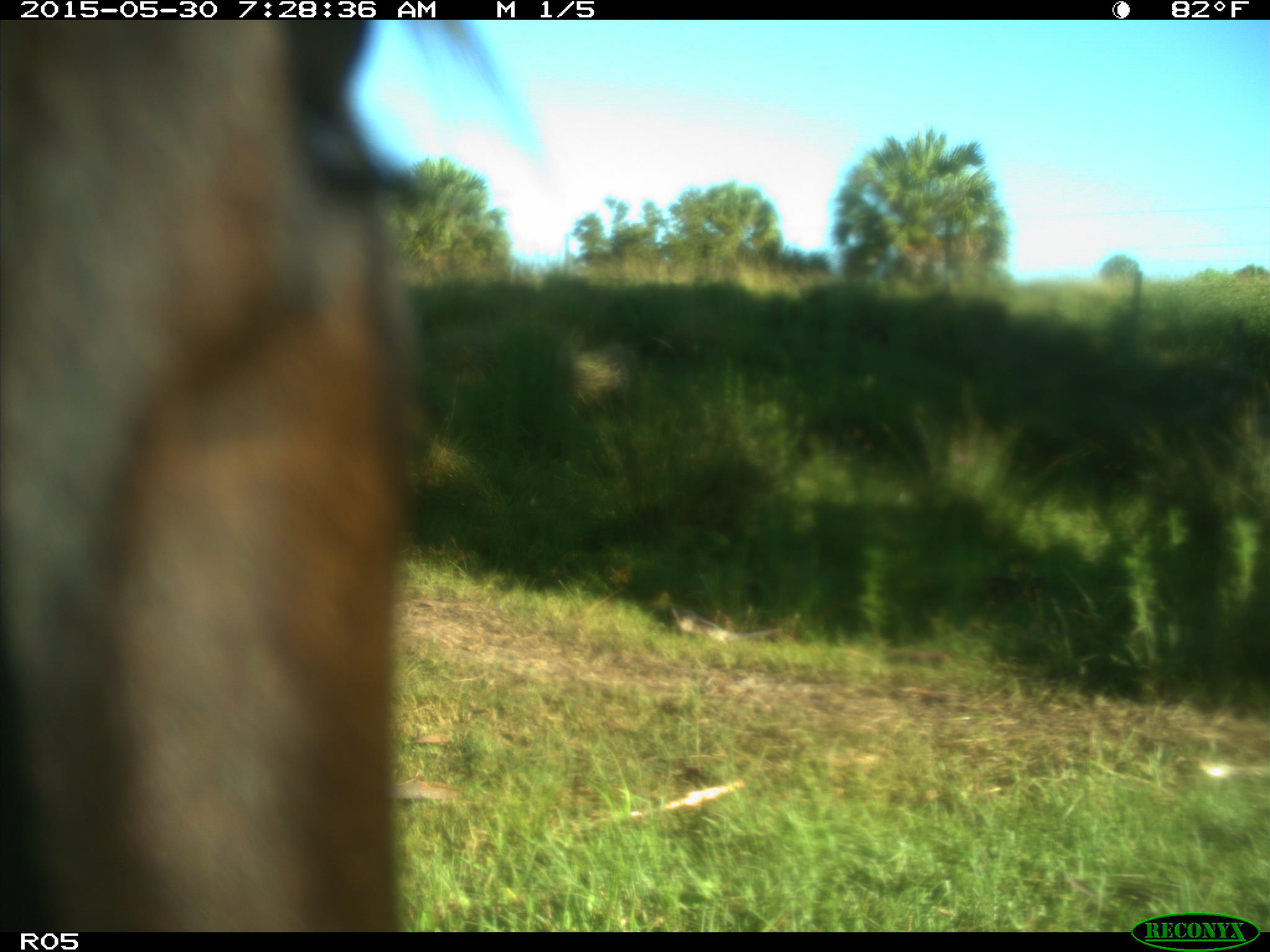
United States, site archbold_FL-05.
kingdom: Animalia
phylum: Chordata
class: Mammalia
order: Artiodactyla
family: Bovidae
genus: Bos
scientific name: Bos taurus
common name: domestic cow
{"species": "Bos taurus (domestic cow)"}